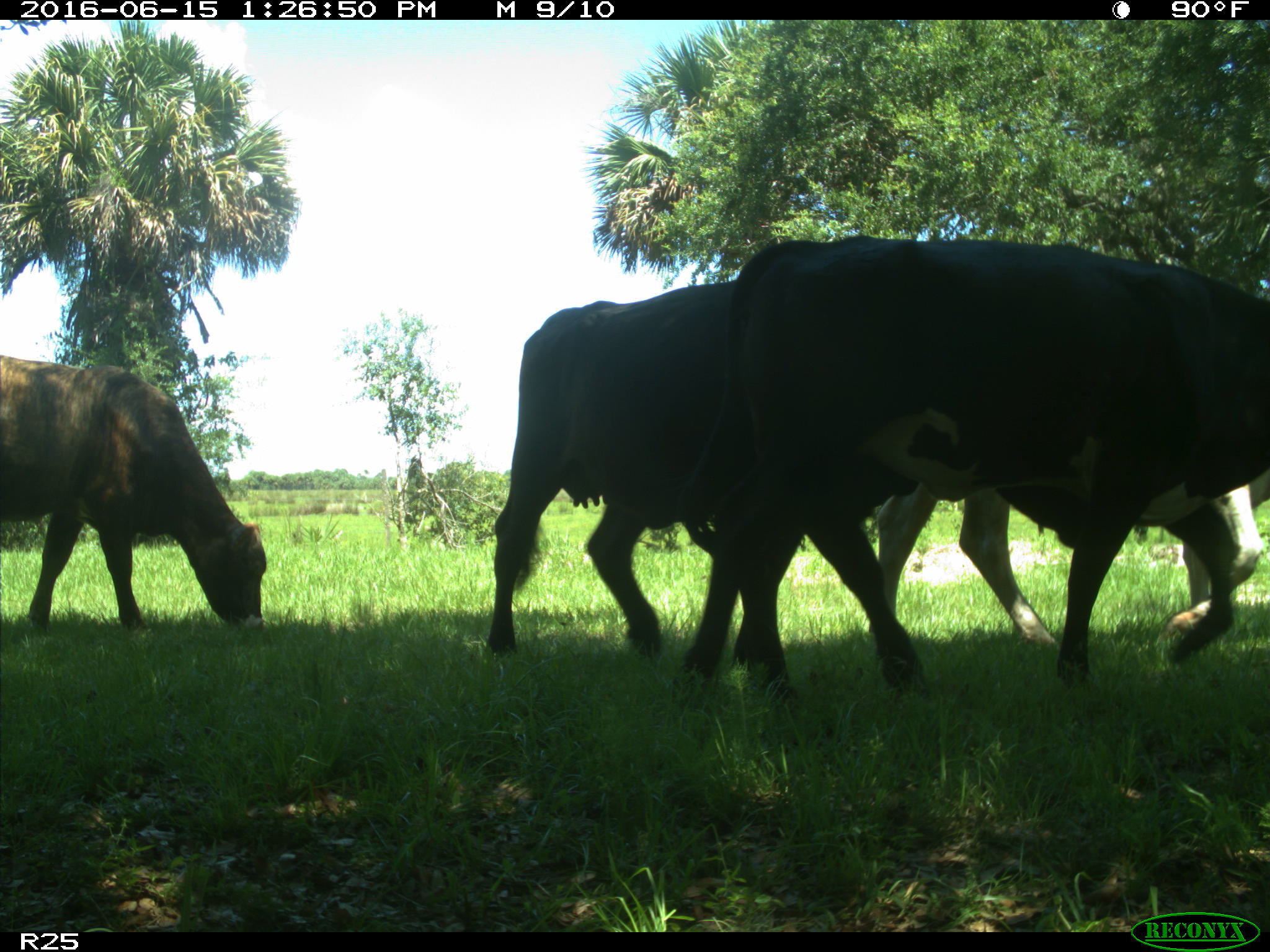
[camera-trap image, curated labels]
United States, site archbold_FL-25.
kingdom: Animalia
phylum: Chordata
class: Mammalia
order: Artiodactyla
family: Bovidae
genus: Bos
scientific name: Bos taurus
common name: domestic cow